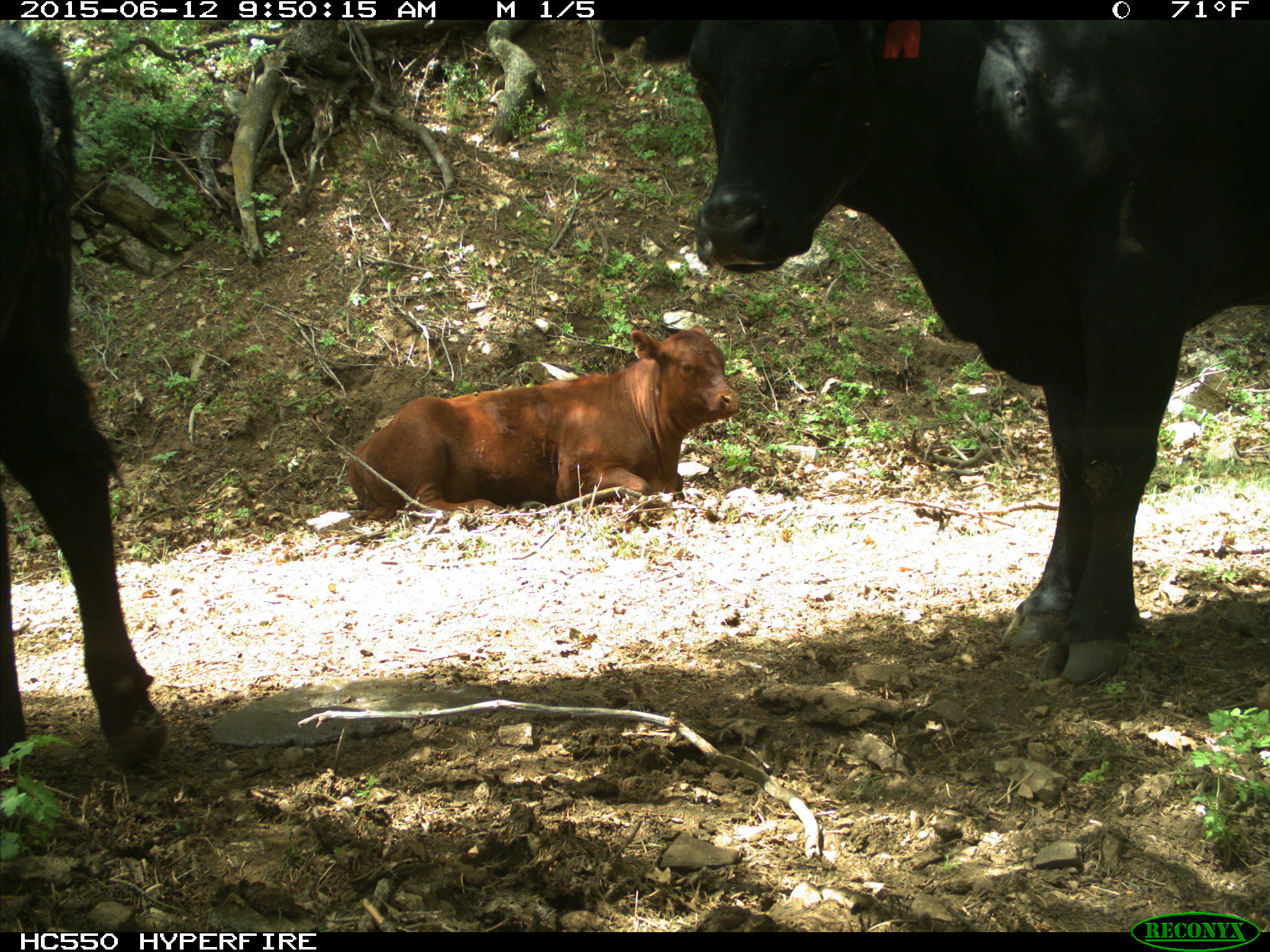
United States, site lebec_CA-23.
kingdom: Animalia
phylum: Chordata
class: Mammalia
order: Artiodactyla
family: Bovidae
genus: Bos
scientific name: Bos taurus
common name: domestic cow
Bos taurus (domestic cow).